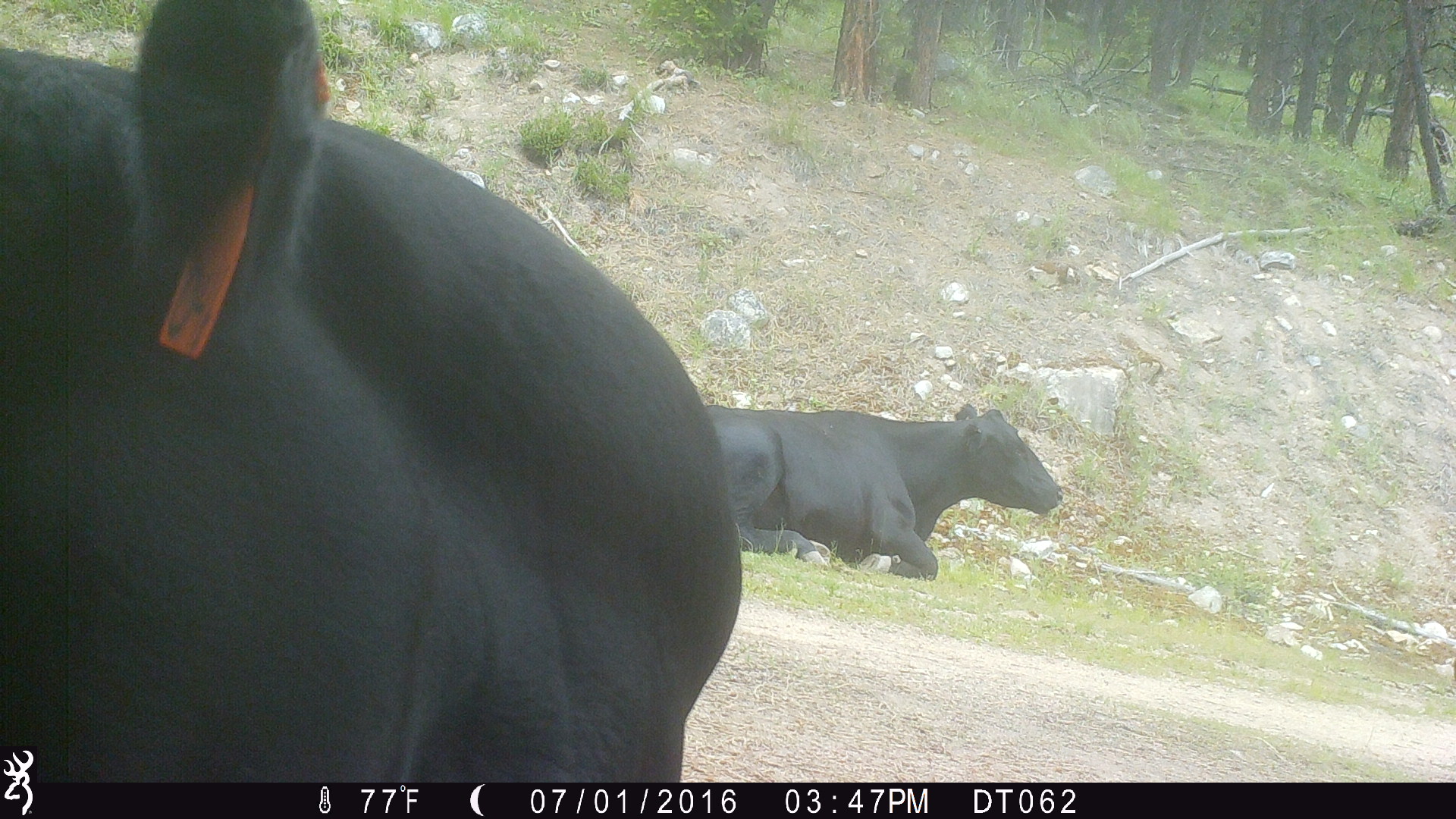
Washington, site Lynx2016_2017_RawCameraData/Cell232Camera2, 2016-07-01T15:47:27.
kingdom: Animalia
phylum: Chordata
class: Mammalia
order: Artiodactyla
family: Bovidae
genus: Bos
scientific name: Bos taurus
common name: domestic cattle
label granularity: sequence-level